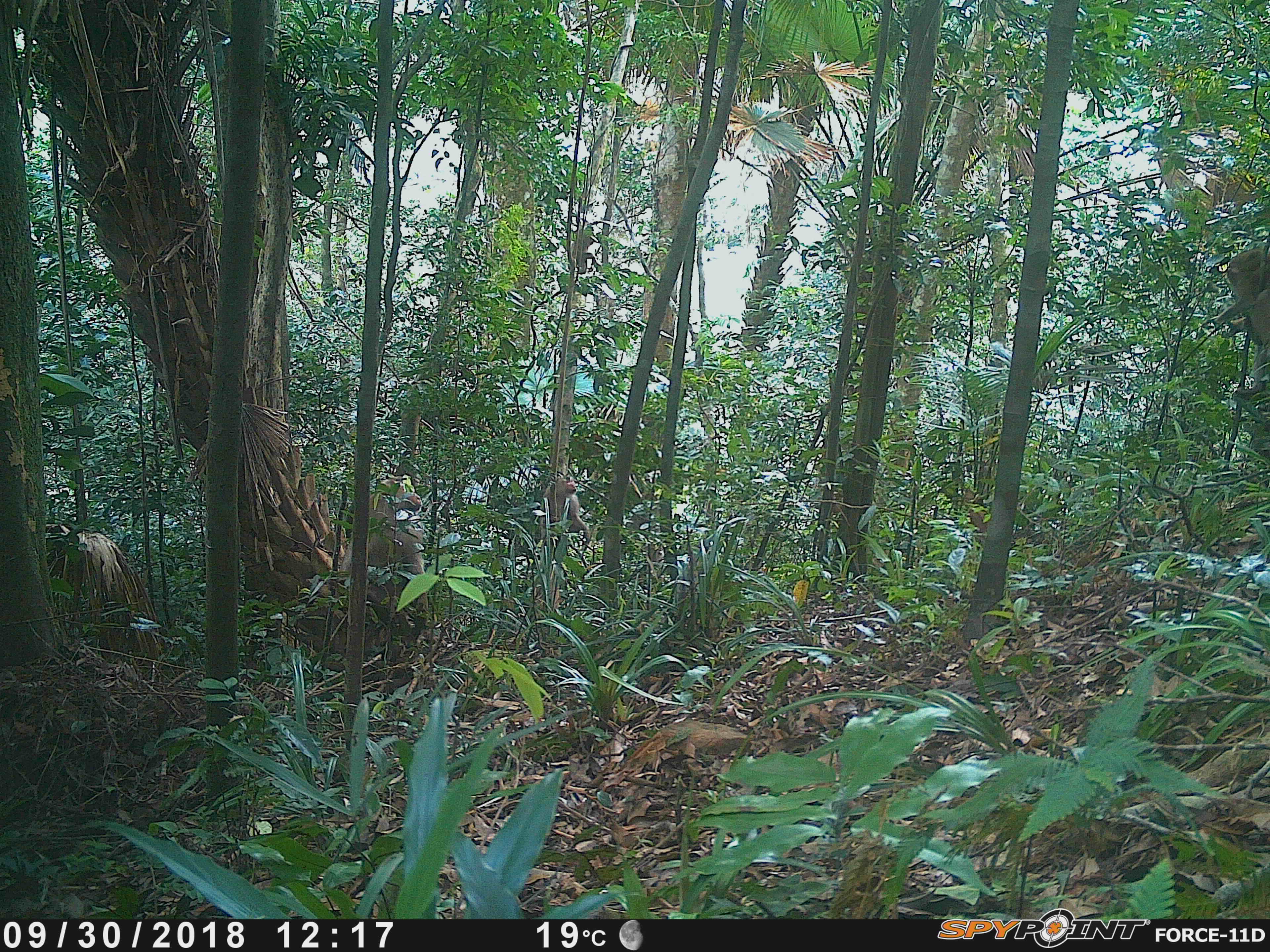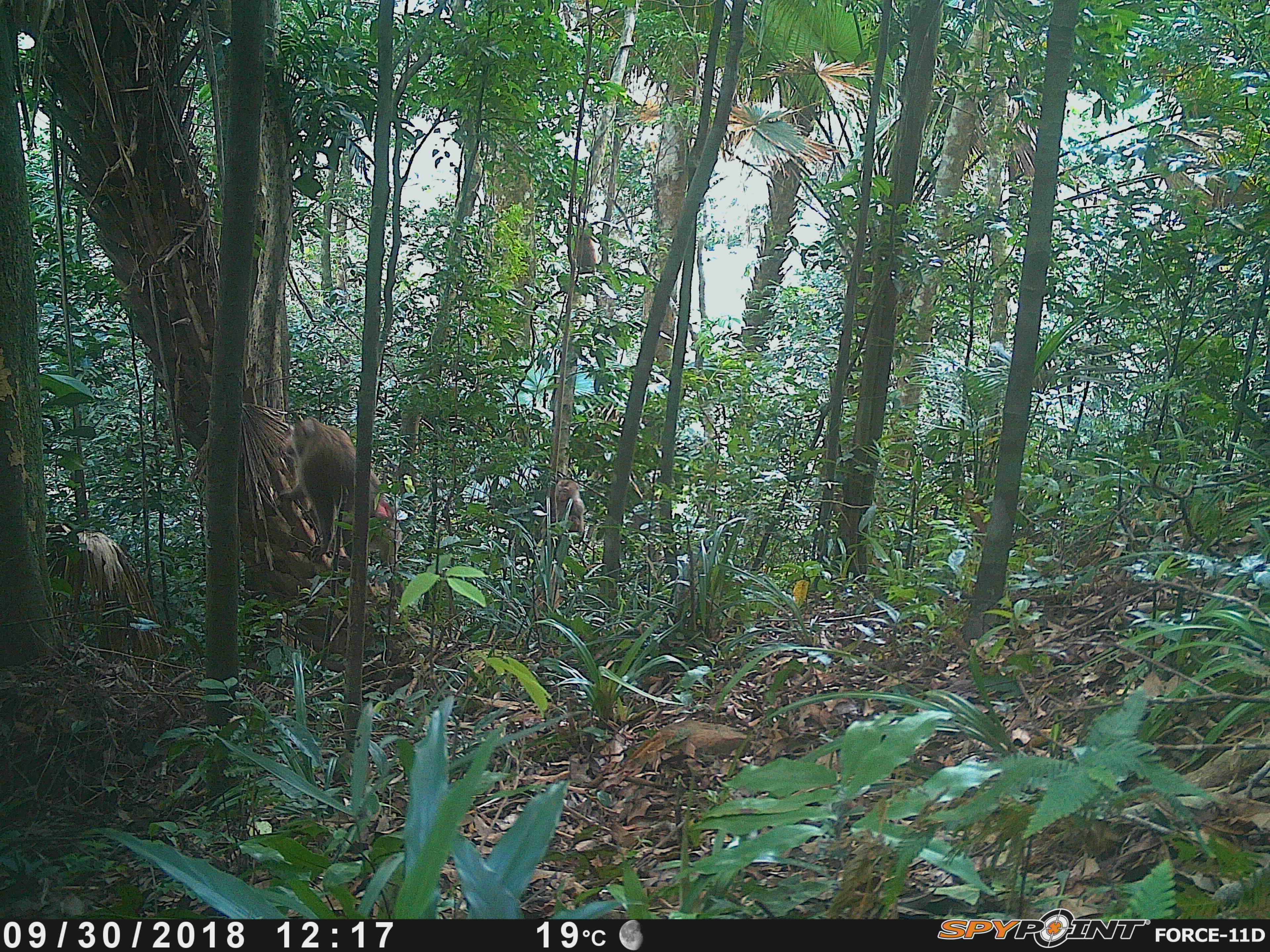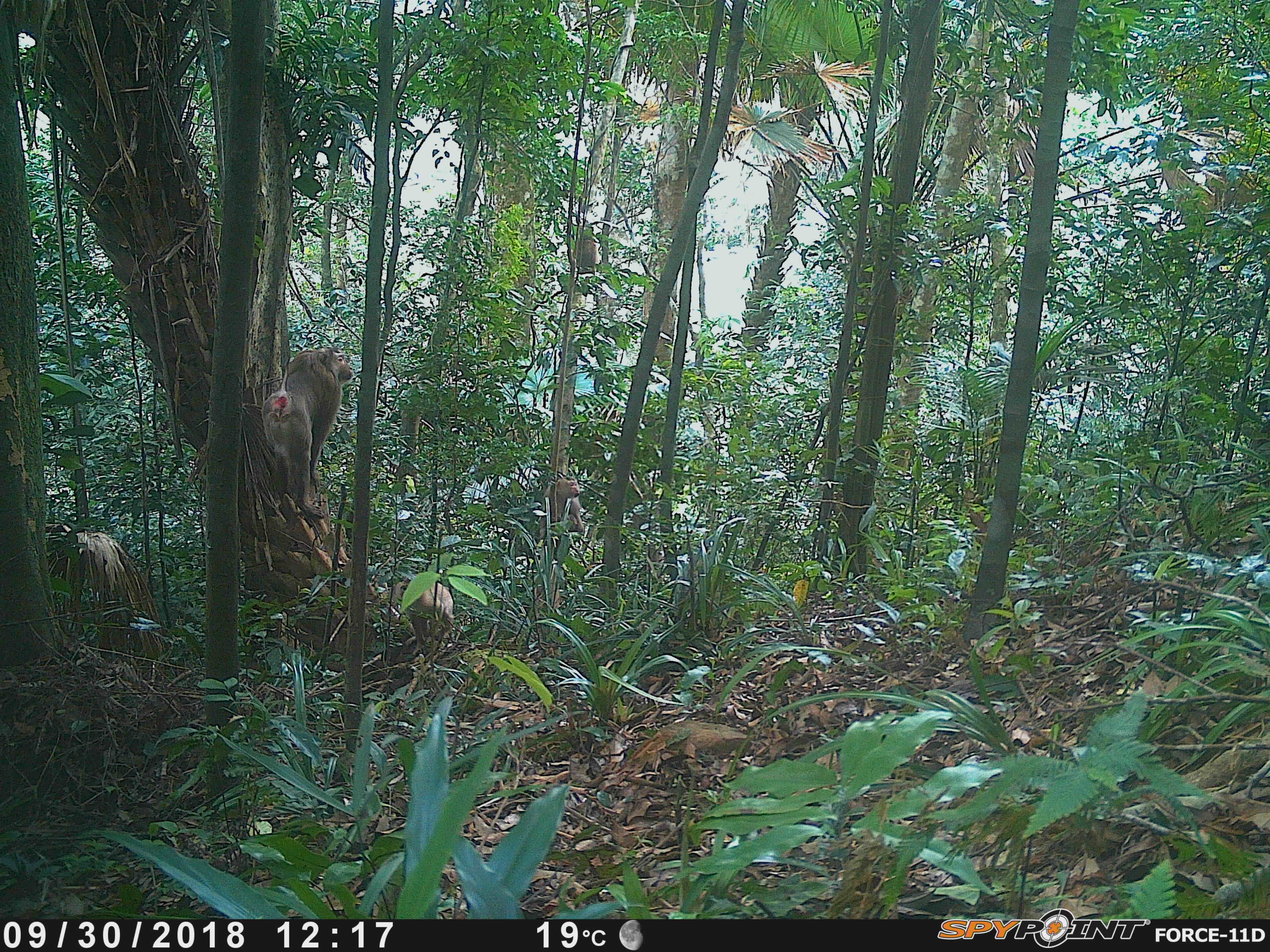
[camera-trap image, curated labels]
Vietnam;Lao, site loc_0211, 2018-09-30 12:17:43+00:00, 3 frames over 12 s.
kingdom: Animalia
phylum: Chordata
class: Mammalia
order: Primates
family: Cercopithecidae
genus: Macaca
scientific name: Macaca nemestrina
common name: pig-tailed macaque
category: pig tailed macaque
Pig tailed macaque (pig-tailed macaque) (Macaca nemestrina). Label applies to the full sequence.